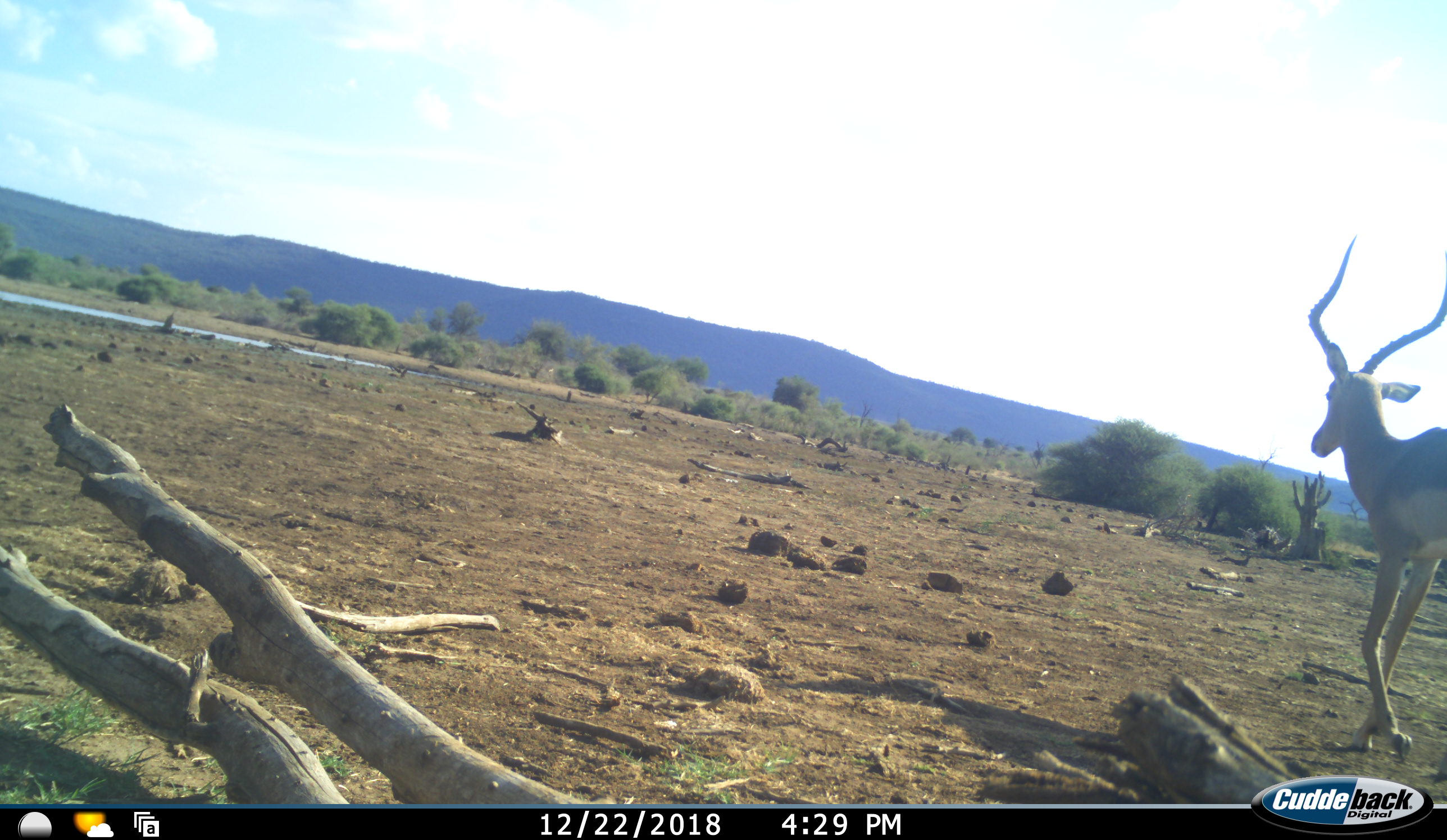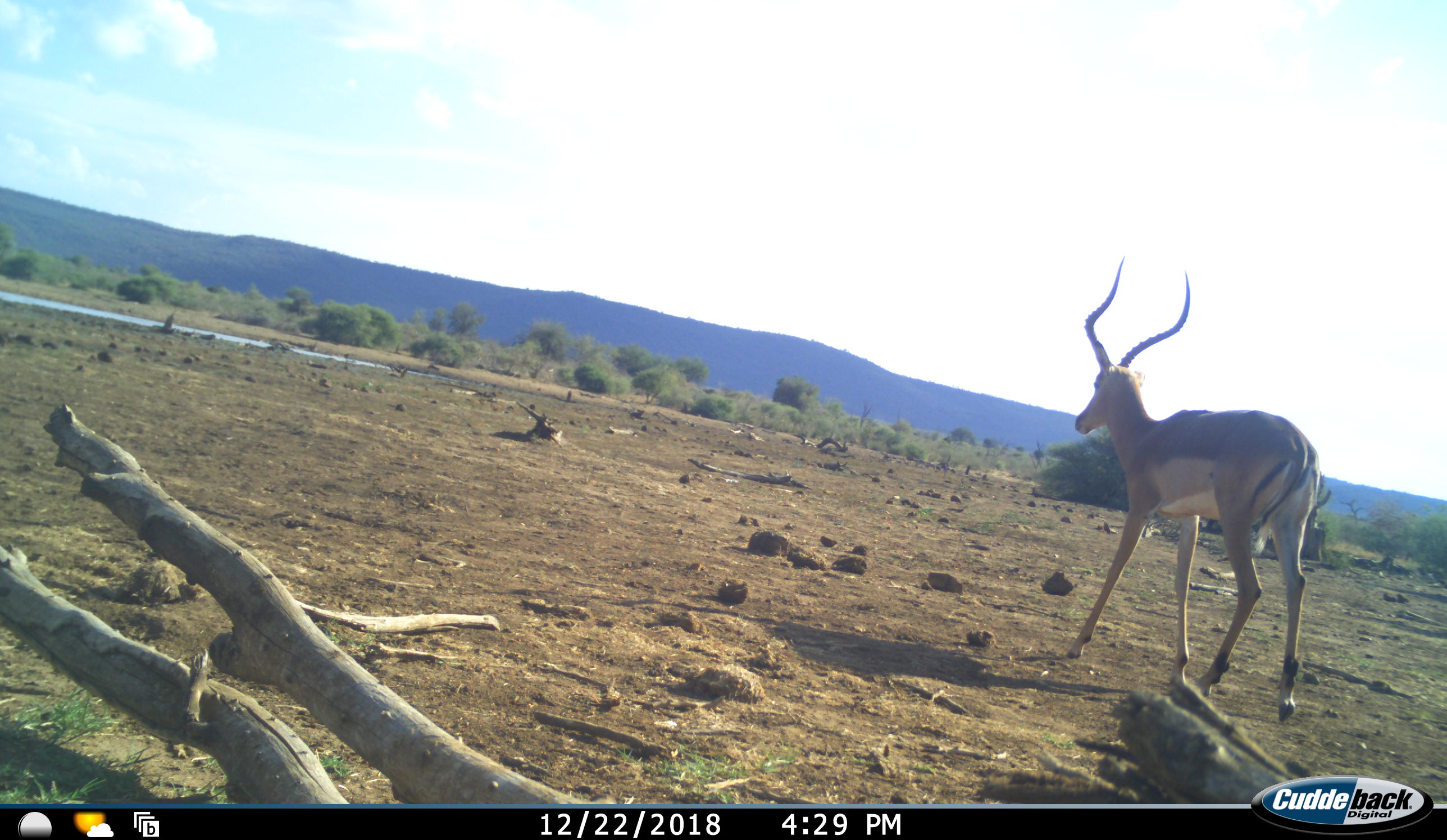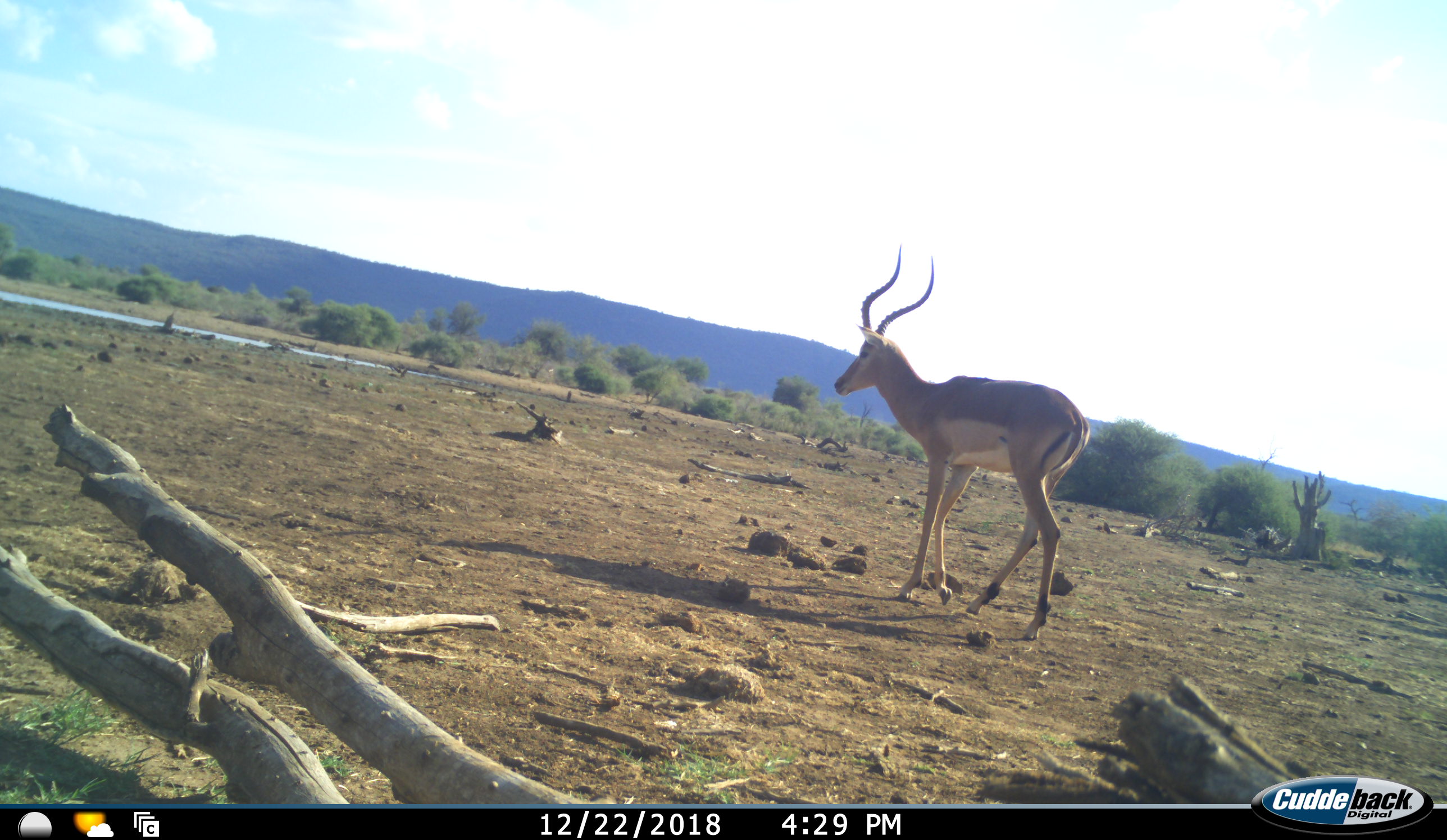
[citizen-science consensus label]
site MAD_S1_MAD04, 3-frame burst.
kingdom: Animalia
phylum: Chordata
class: Mammalia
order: Artiodactyla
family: Bovidae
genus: Aepyceros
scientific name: Aepyceros melampus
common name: impala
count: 1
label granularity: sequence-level